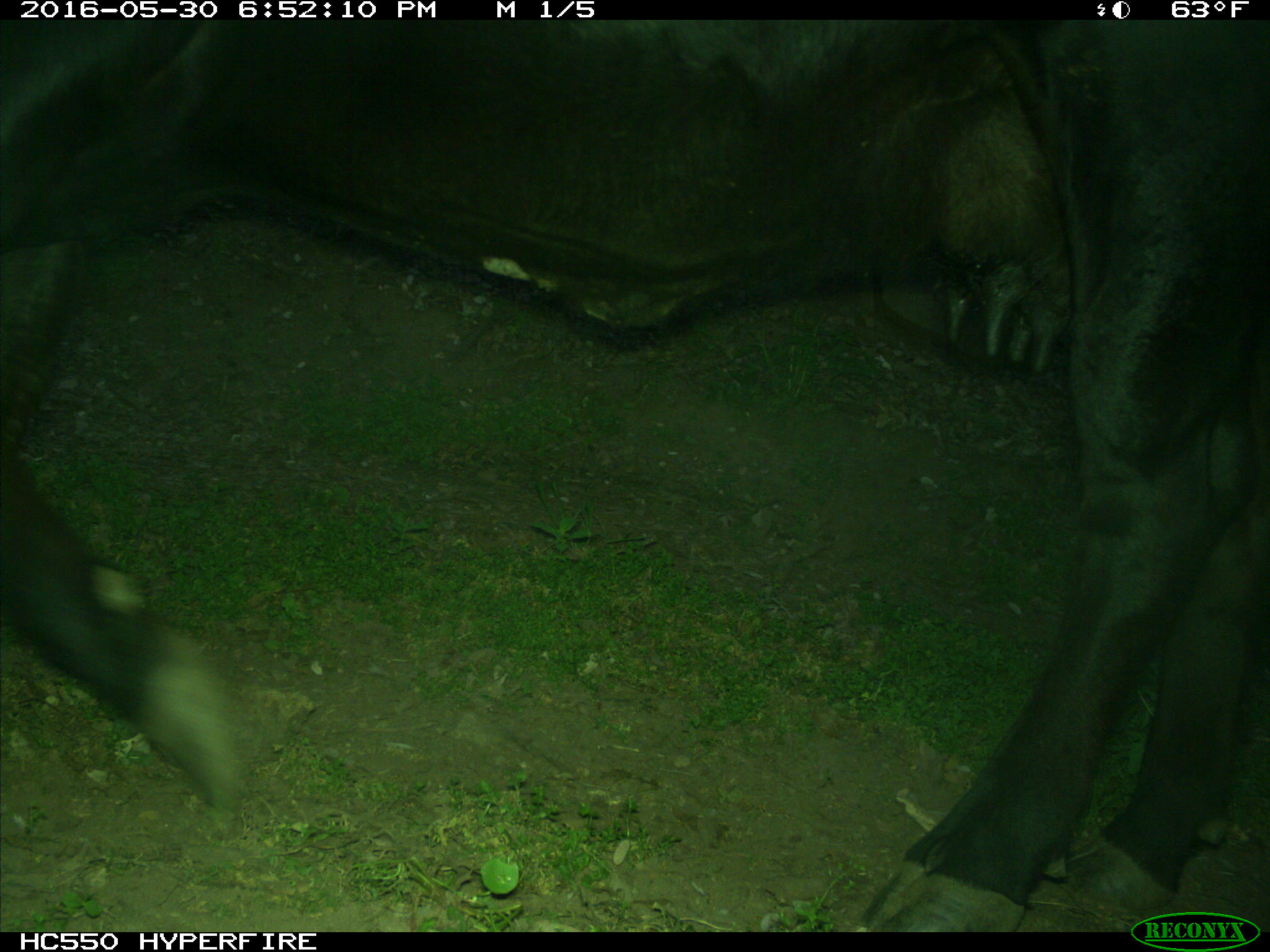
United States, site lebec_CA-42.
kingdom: Animalia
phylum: Chordata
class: Mammalia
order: Artiodactyla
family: Bovidae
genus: Bos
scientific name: Bos taurus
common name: domestic cow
Bos taurus (domestic cow).